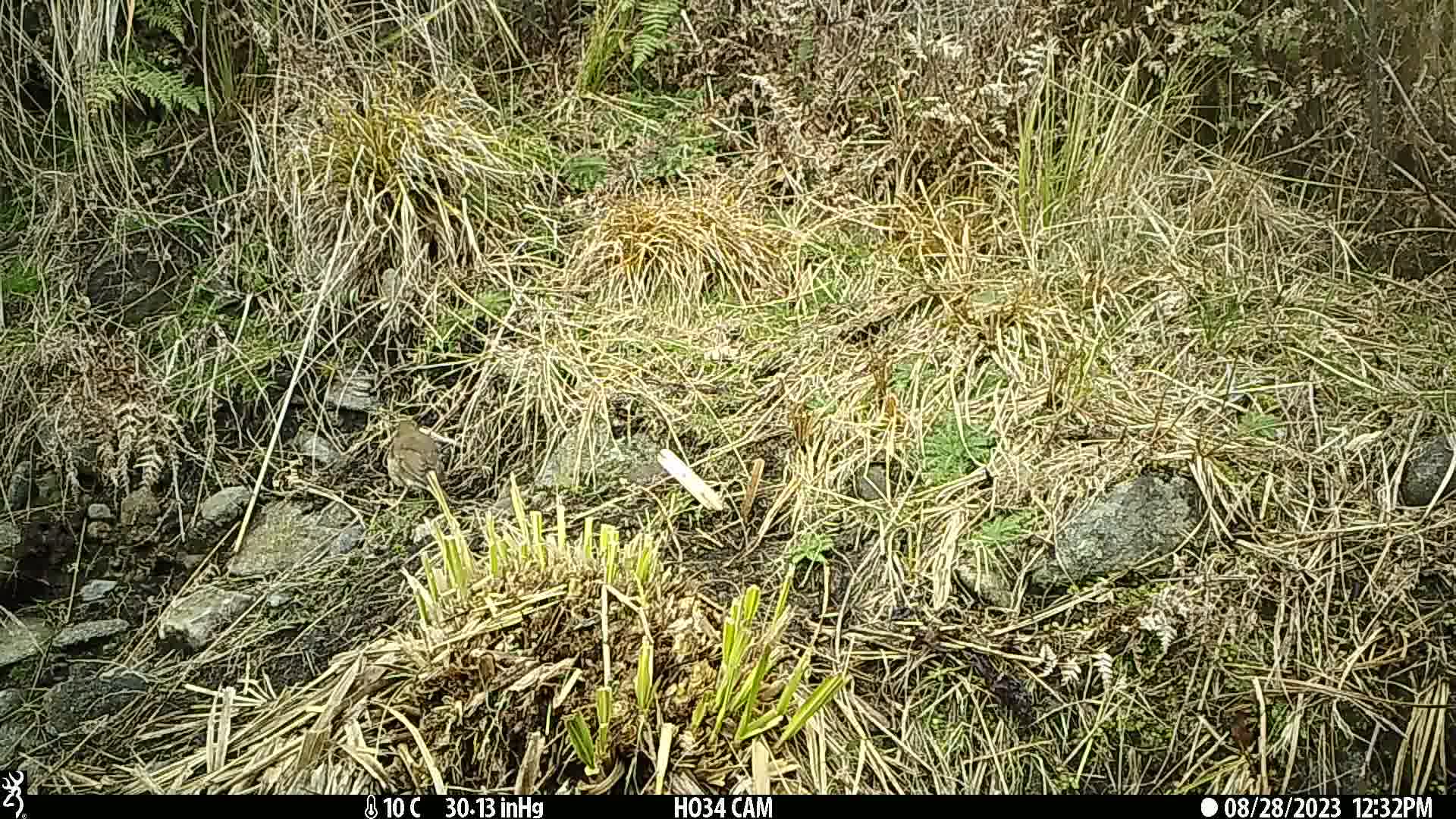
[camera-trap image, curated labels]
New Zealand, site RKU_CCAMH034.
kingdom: Animalia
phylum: Chordata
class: Aves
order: Passeriformes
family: Turdidae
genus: Turdus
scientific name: Turdus philomelos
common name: song thrush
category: thrush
Thrush (song thrush) (Turdus philomelos).